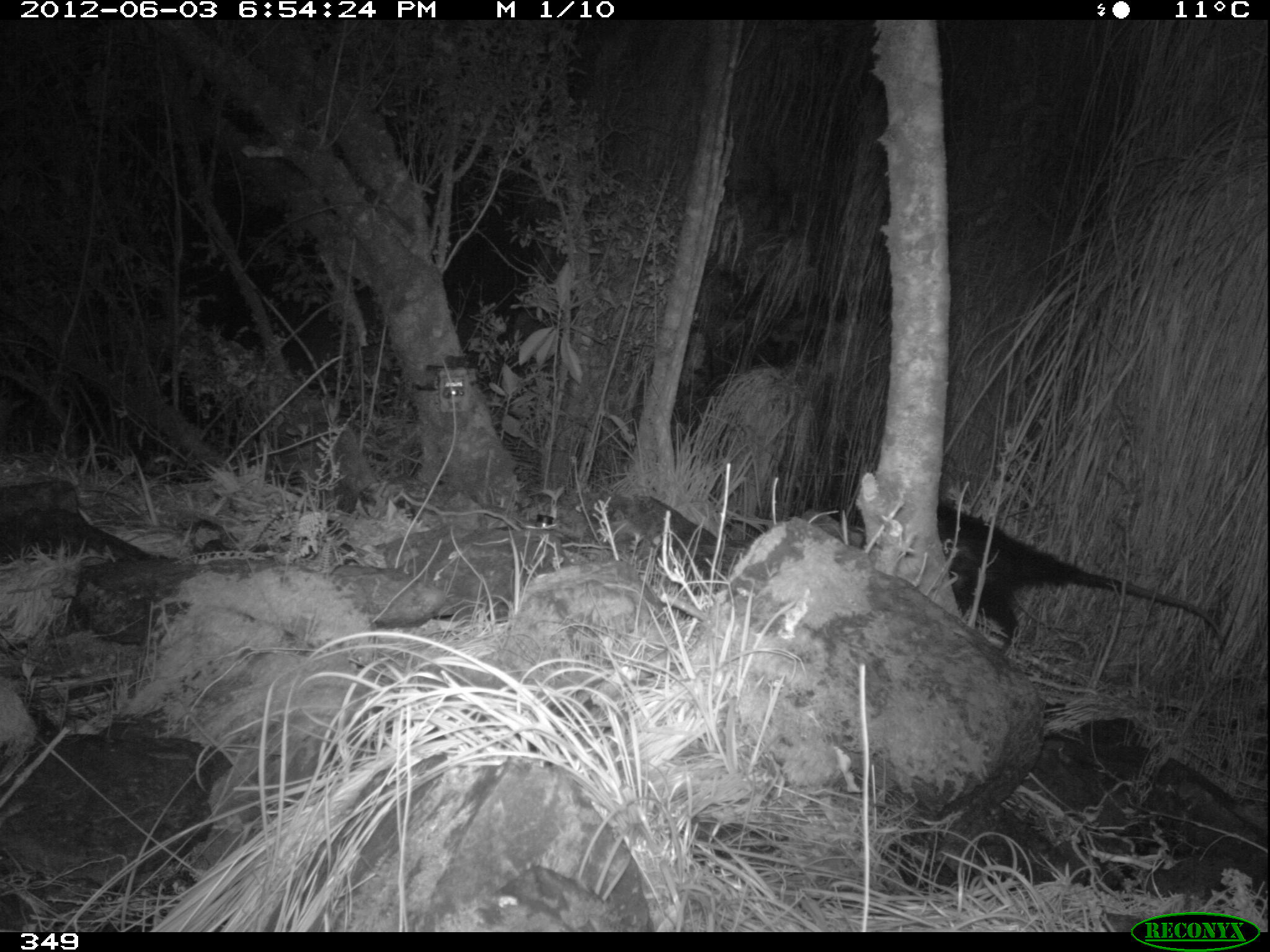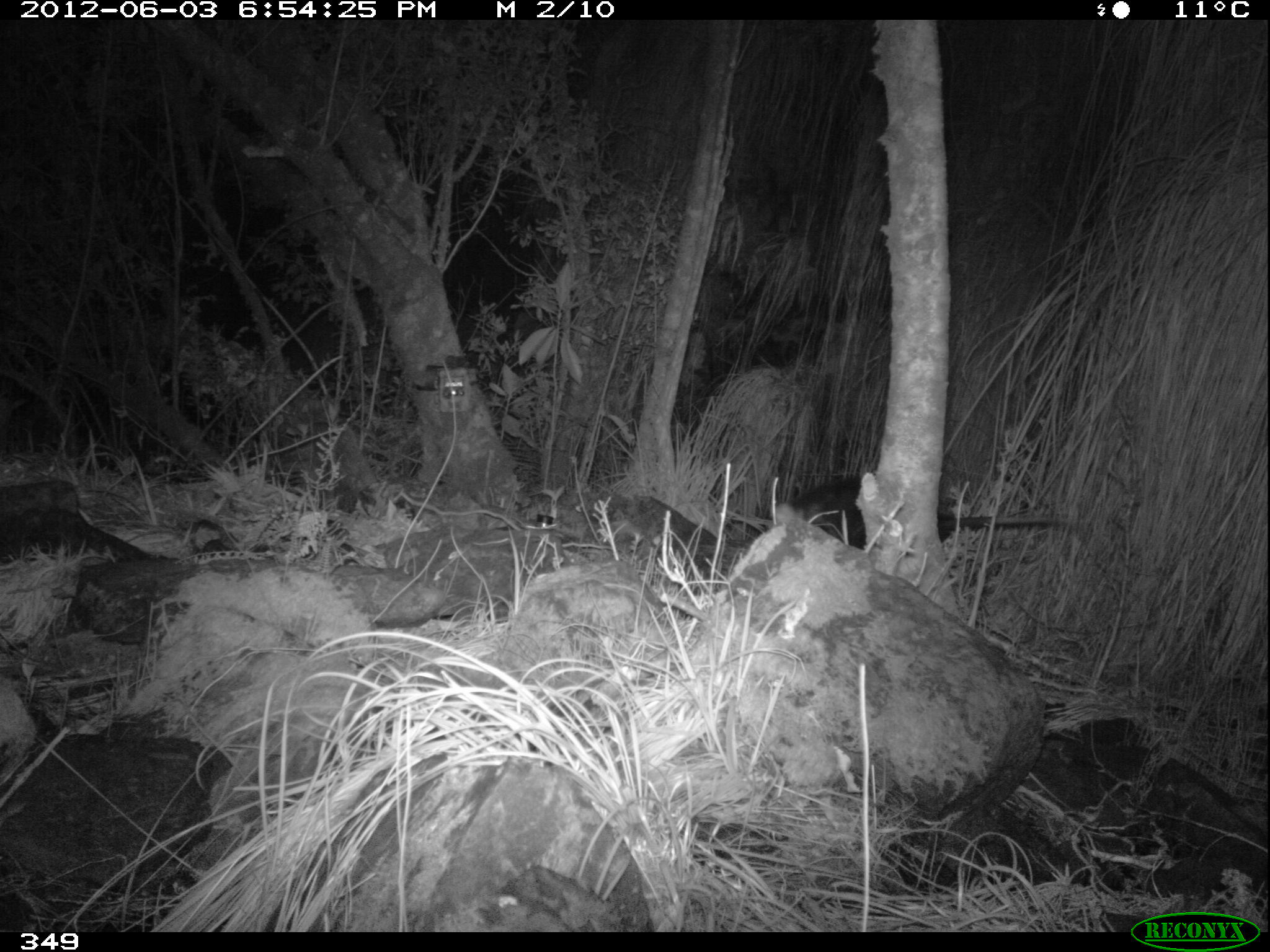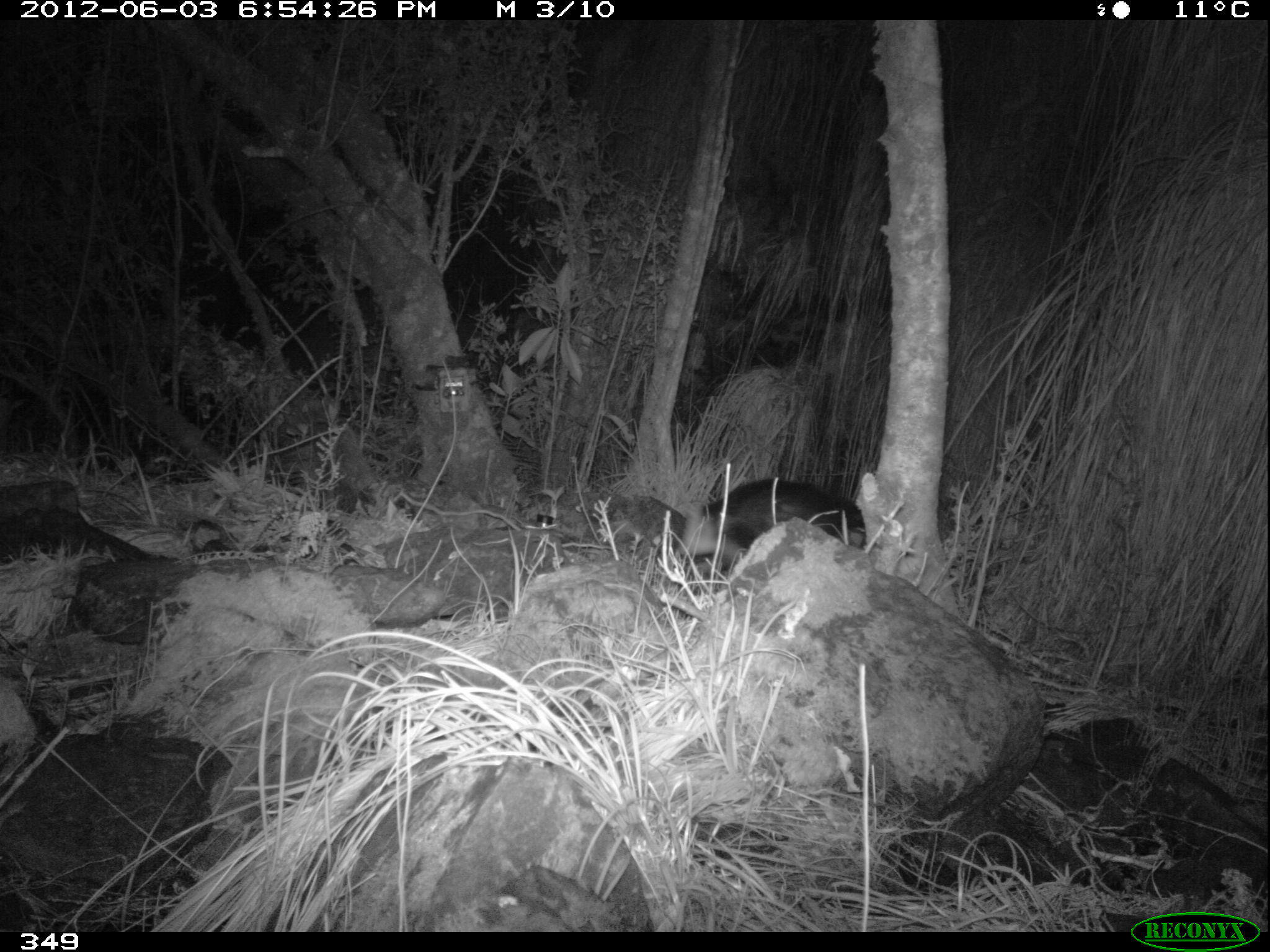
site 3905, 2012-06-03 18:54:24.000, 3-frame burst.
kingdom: Animalia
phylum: Chordata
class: Mammalia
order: Didelphimorphia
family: Didelphidae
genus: Didelphis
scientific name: Didelphis pernigra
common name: andean white-eared opossum